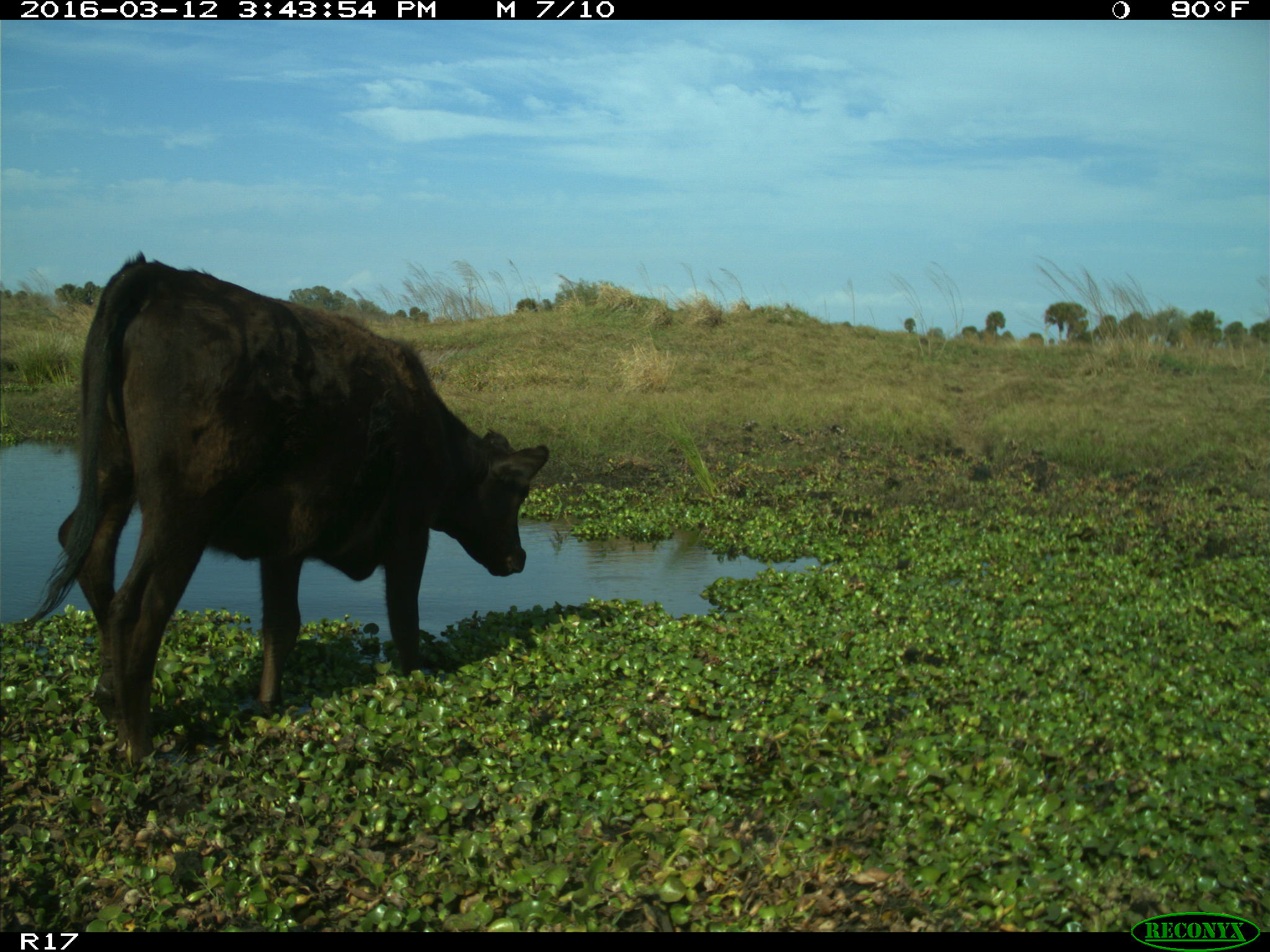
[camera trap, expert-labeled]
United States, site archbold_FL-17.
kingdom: Animalia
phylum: Chordata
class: Mammalia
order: Artiodactyla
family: Bovidae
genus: Bos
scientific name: Bos taurus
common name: domestic cow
Bos taurus (domestic cow).